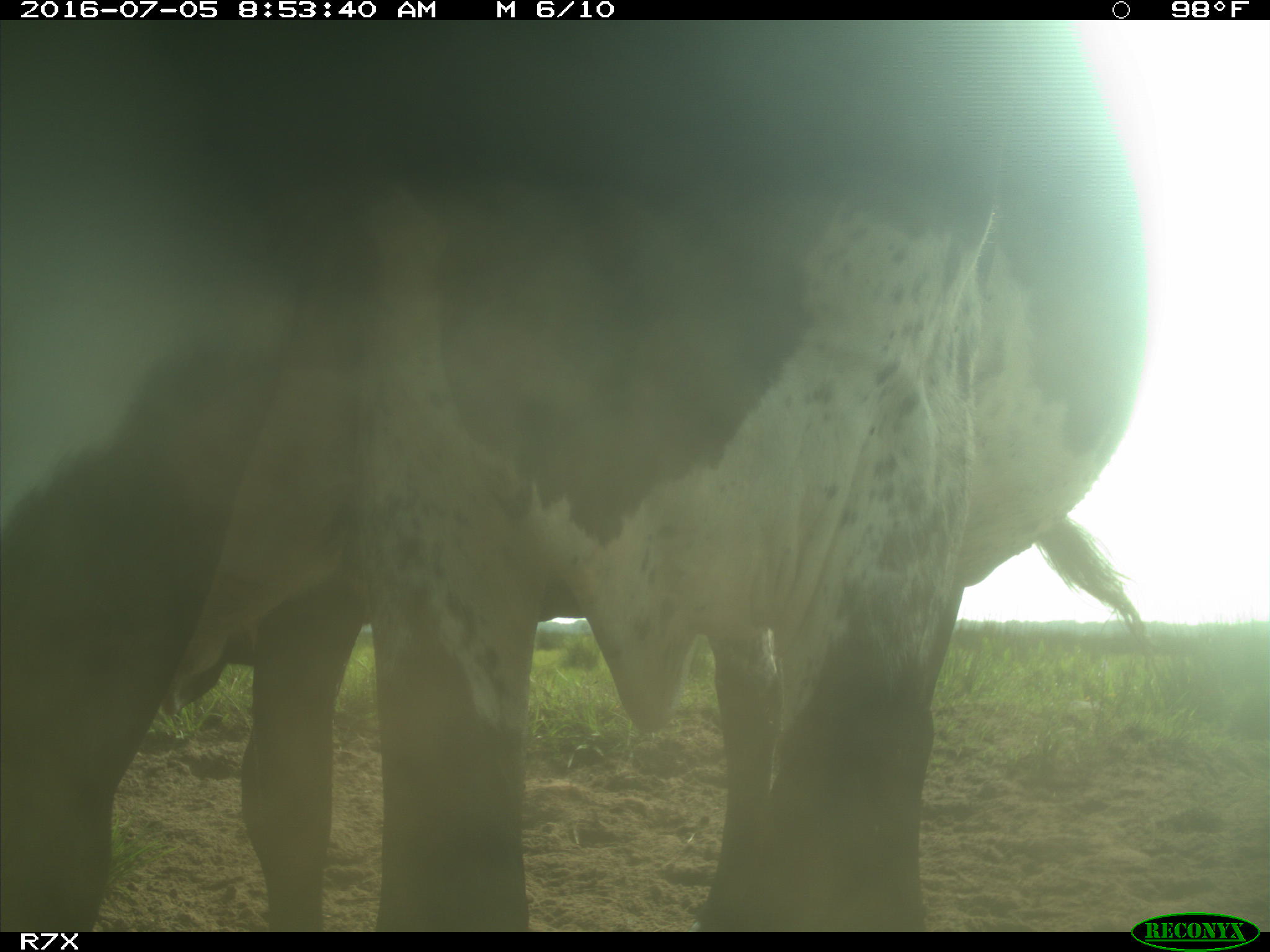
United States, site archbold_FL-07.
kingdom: Animalia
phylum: Chordata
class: Mammalia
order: Artiodactyla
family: Bovidae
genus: Bos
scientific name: Bos taurus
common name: domestic cow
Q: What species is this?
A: Bos taurus (domestic cow).